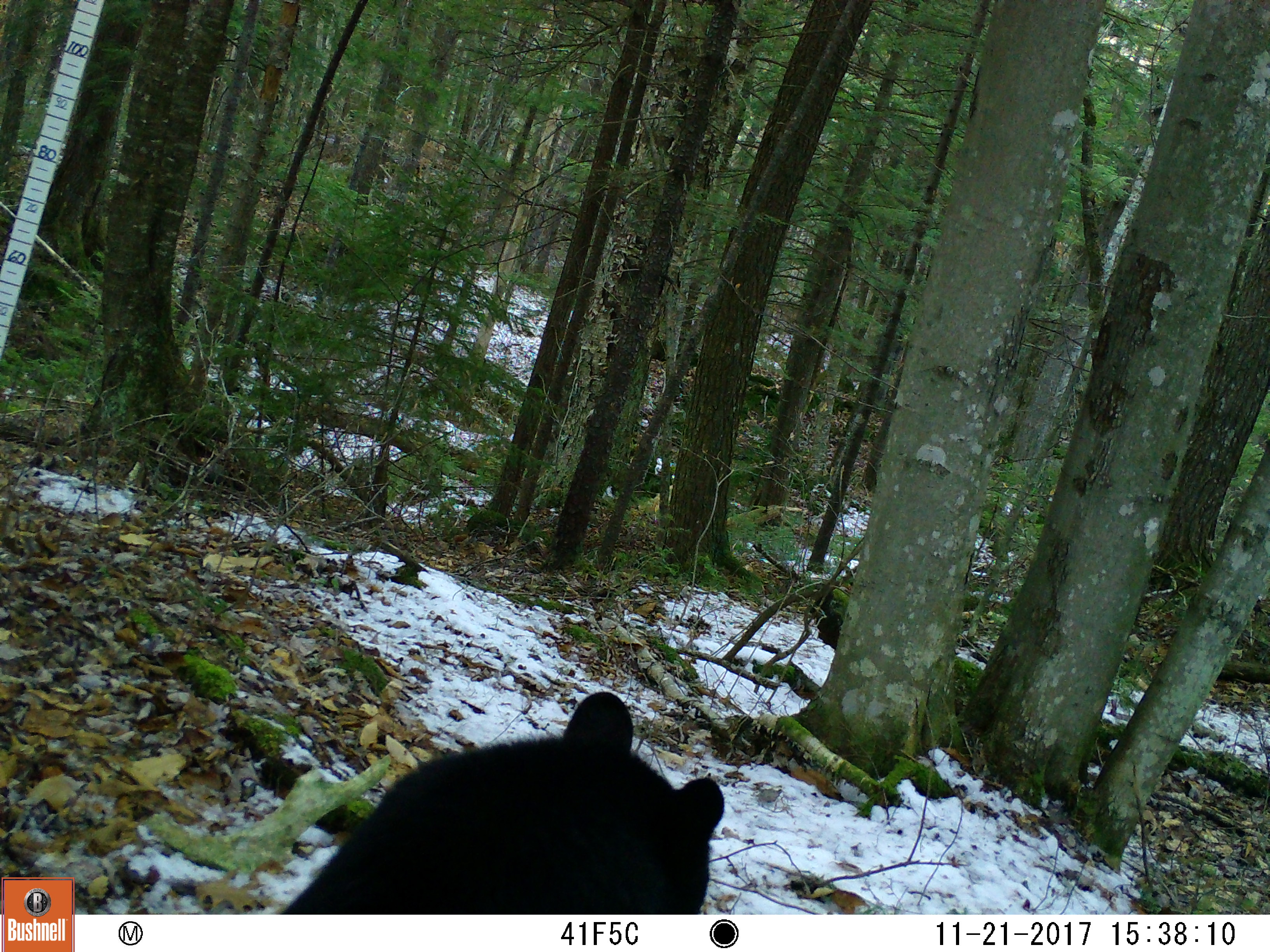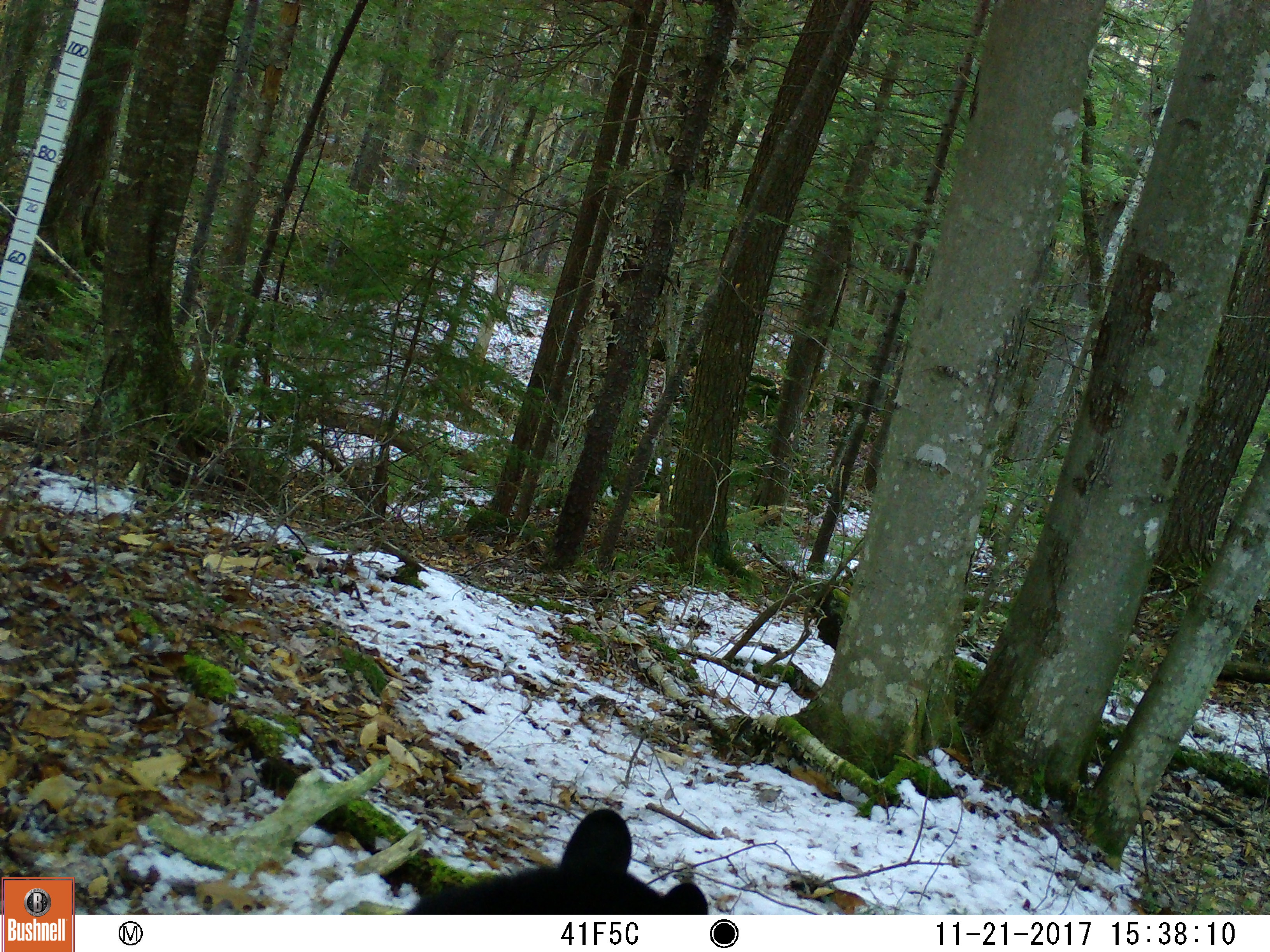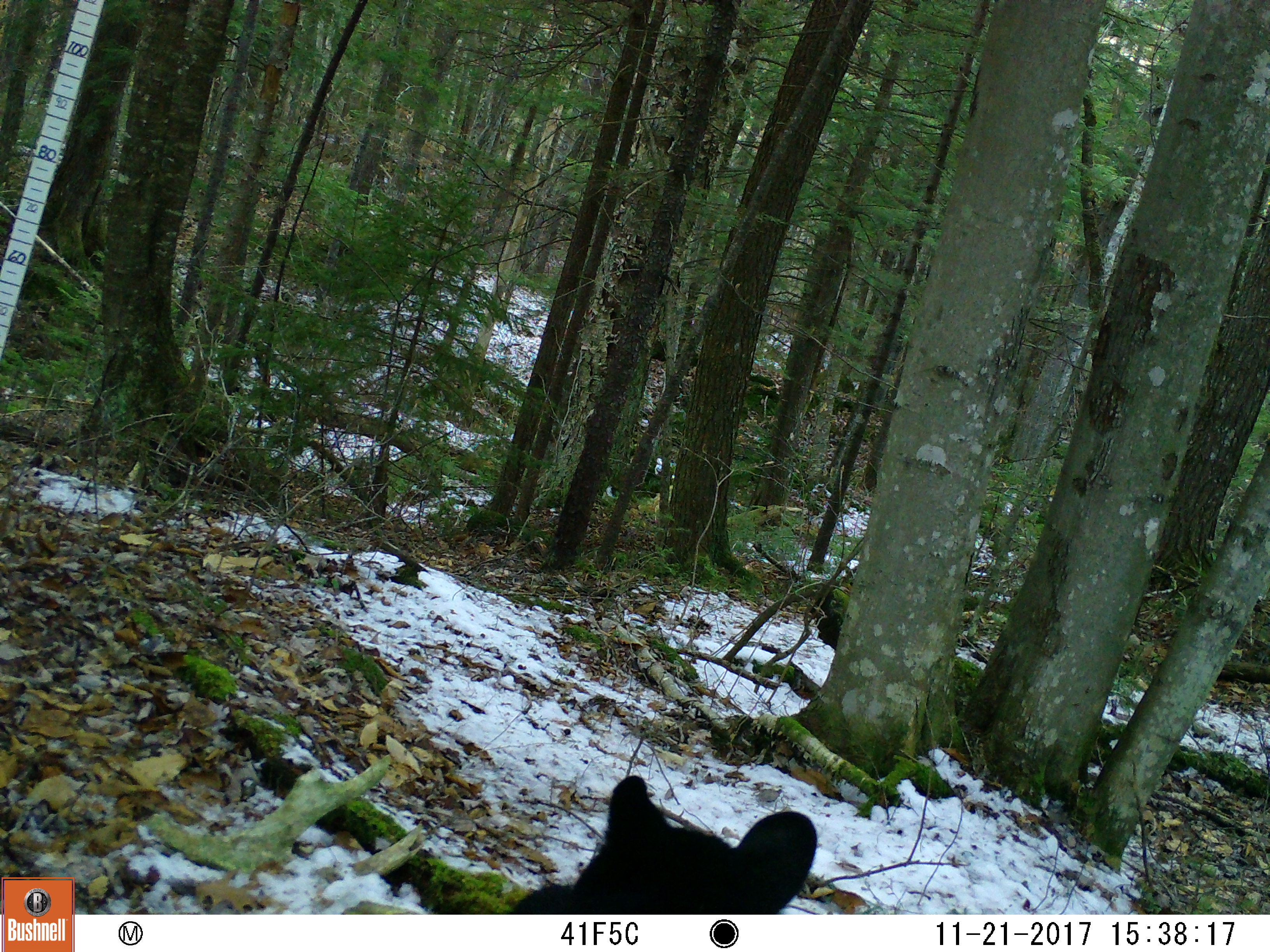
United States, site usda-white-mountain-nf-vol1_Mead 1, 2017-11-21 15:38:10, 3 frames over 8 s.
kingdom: Animalia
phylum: Chordata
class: Mammalia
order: Carnivora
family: Ursidae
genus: Ursus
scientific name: Ursus americanus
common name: black bear